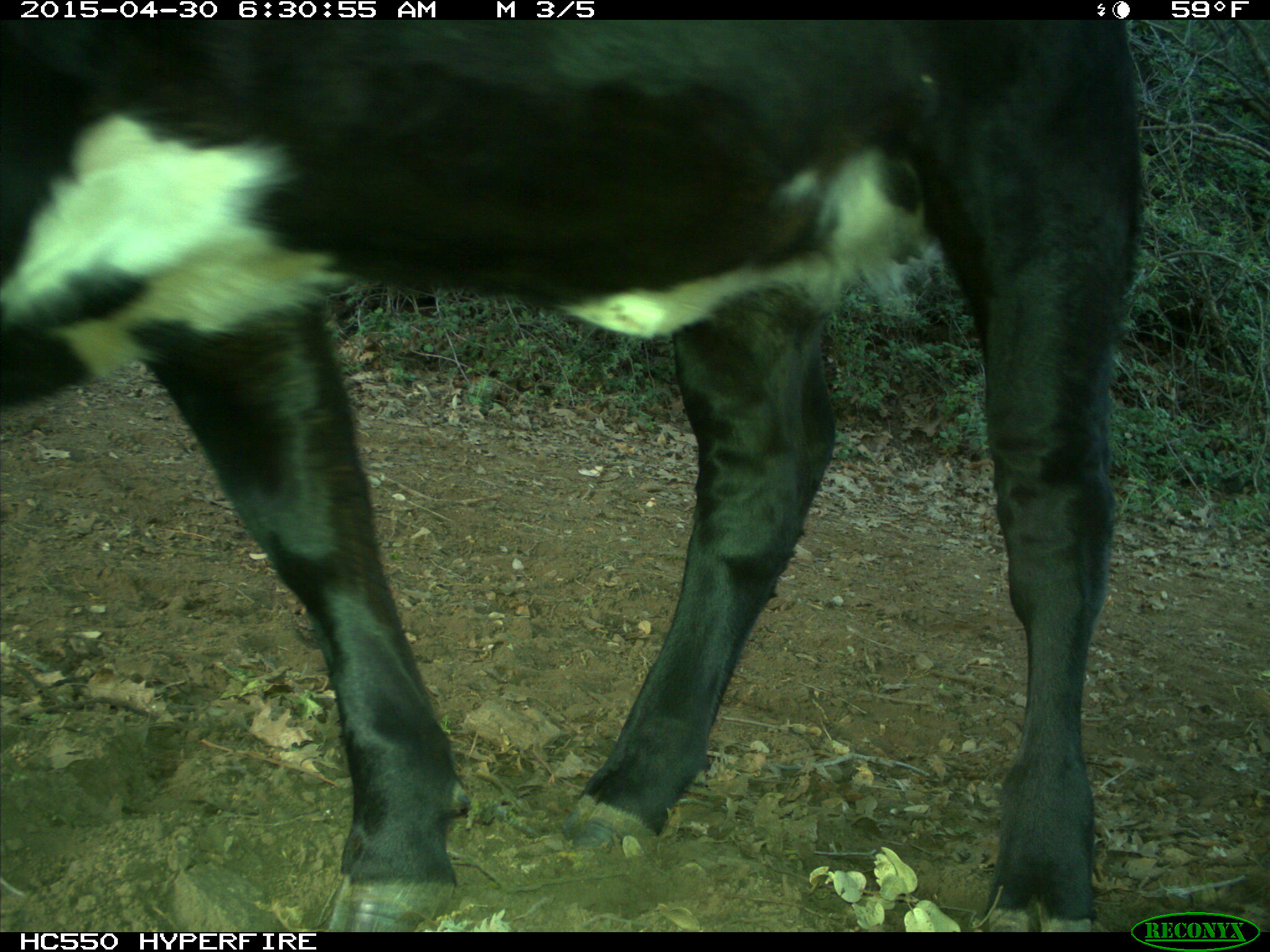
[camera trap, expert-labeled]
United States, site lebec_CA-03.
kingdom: Animalia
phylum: Chordata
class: Mammalia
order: Artiodactyla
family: Bovidae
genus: Bos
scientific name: Bos taurus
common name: domestic cow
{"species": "Bos taurus (domestic cow)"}